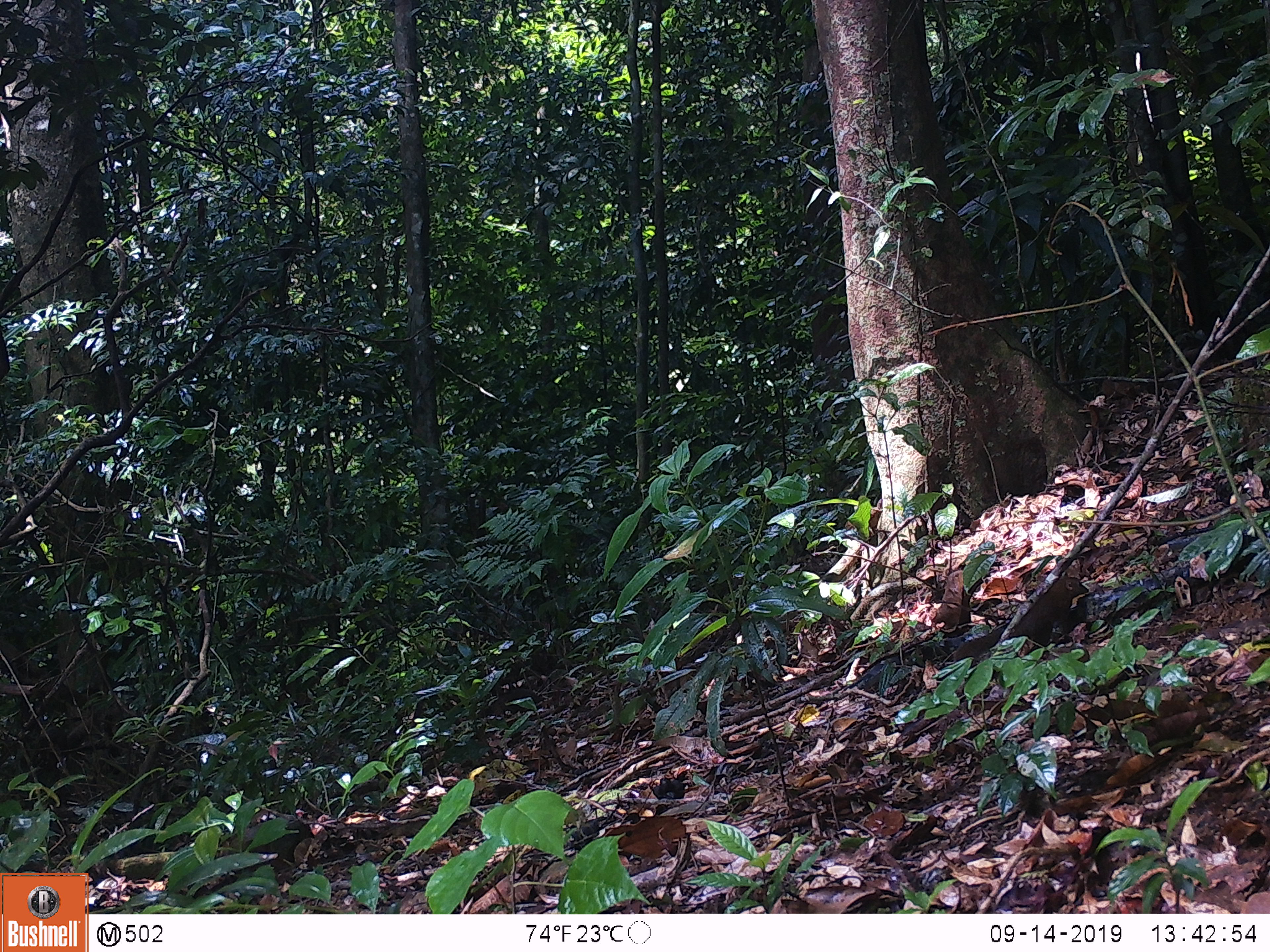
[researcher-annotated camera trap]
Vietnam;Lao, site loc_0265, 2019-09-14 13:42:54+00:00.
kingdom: Animalia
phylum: Chordata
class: Mammalia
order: Scandentia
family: Tupaiidae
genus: Tupaia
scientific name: Tupaia belangeri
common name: northern treeshrew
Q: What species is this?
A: Northern treeshrew (Tupaia belangeri).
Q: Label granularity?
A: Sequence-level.